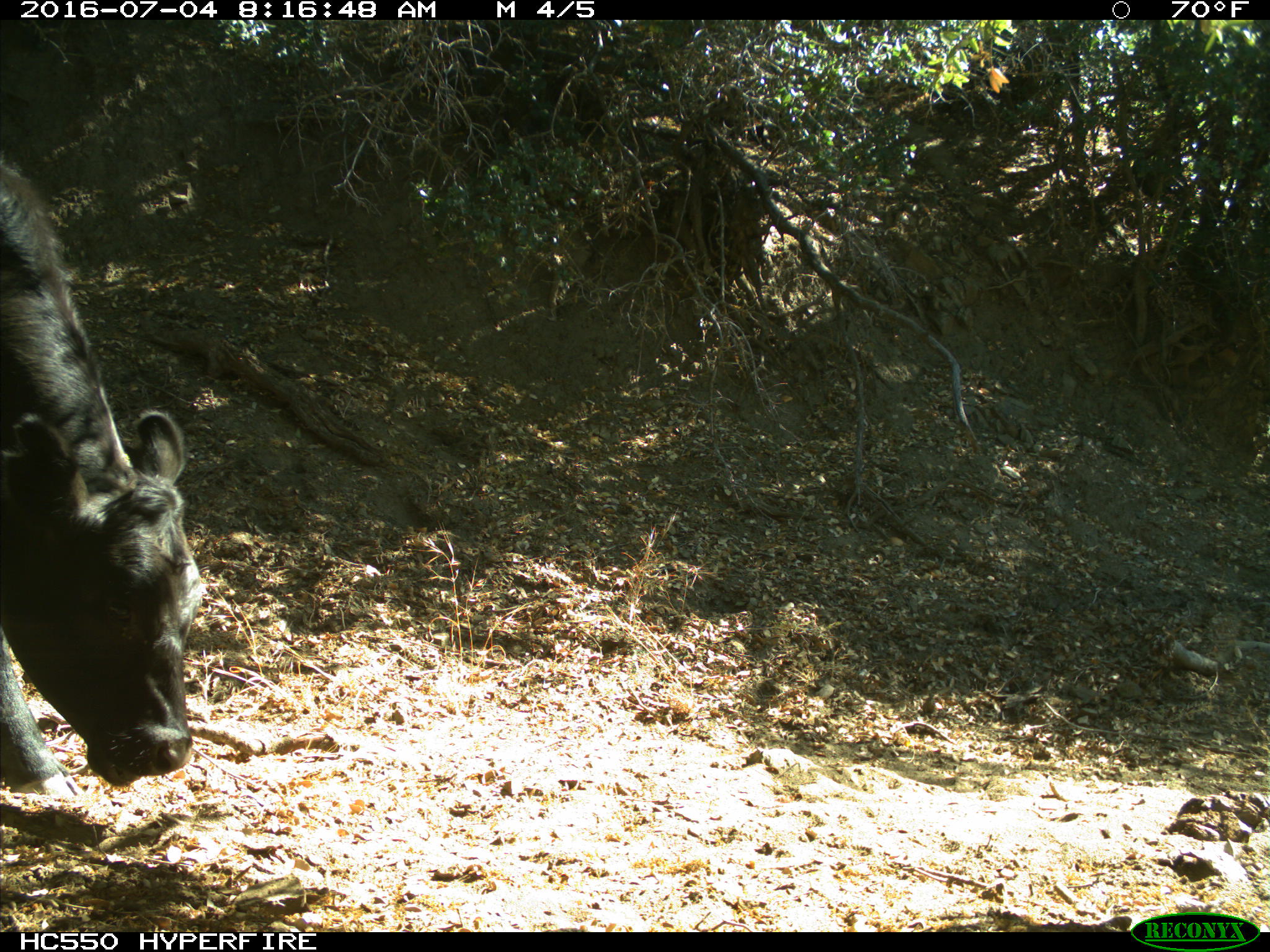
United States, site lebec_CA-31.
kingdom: Animalia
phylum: Chordata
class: Mammalia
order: Artiodactyla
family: Bovidae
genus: Bos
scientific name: Bos taurus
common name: domestic cow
Bos taurus (domestic cow).